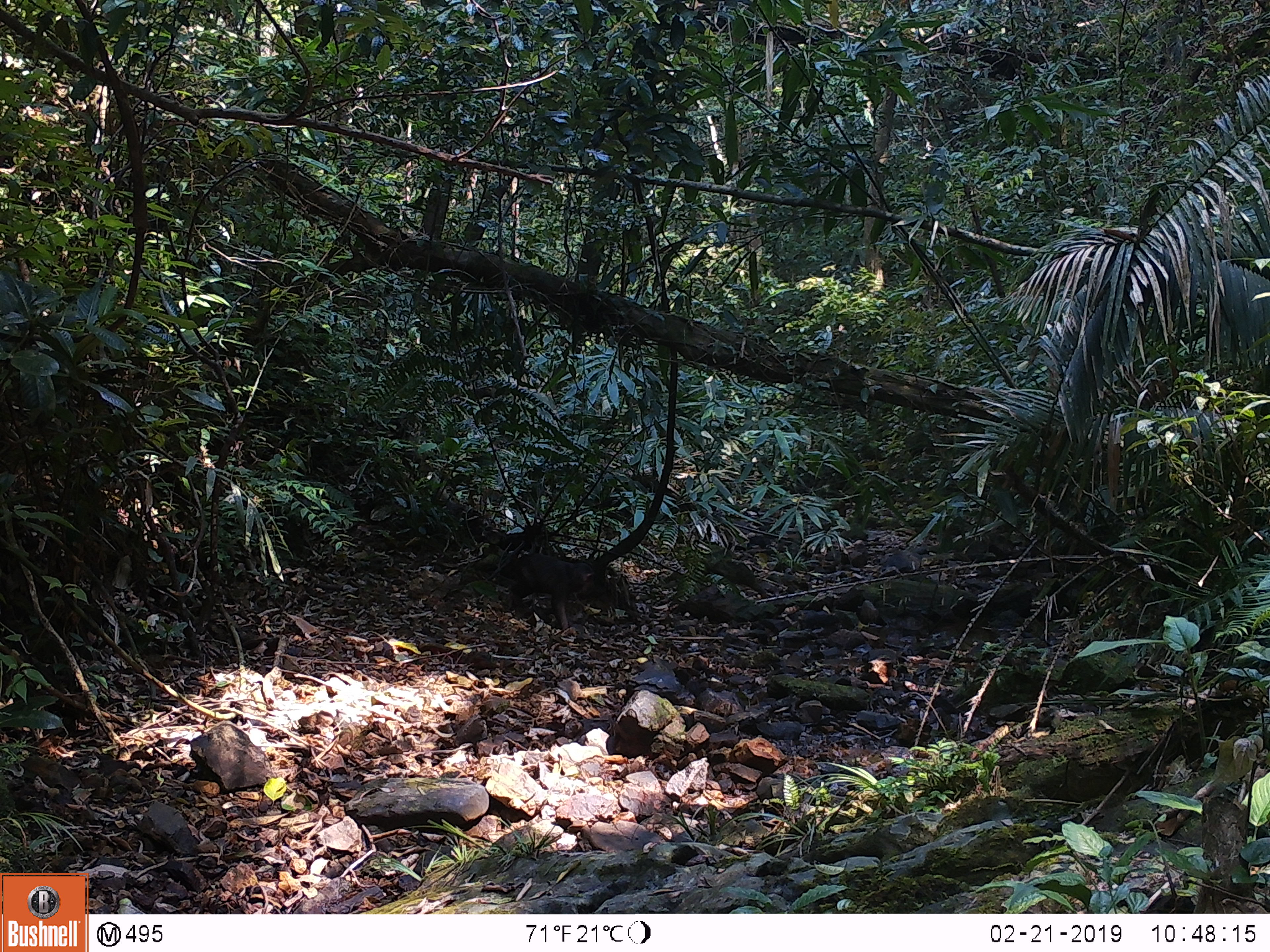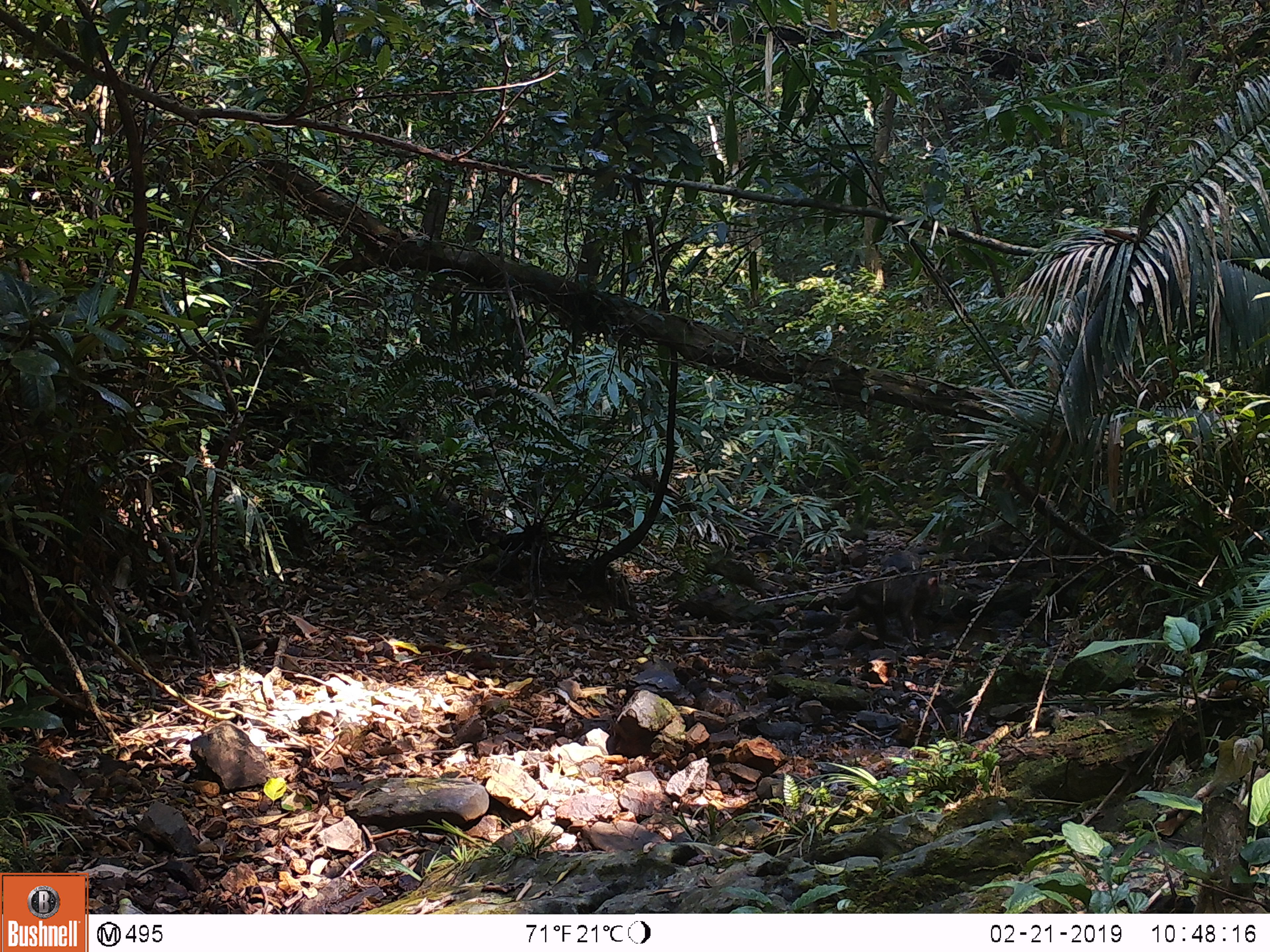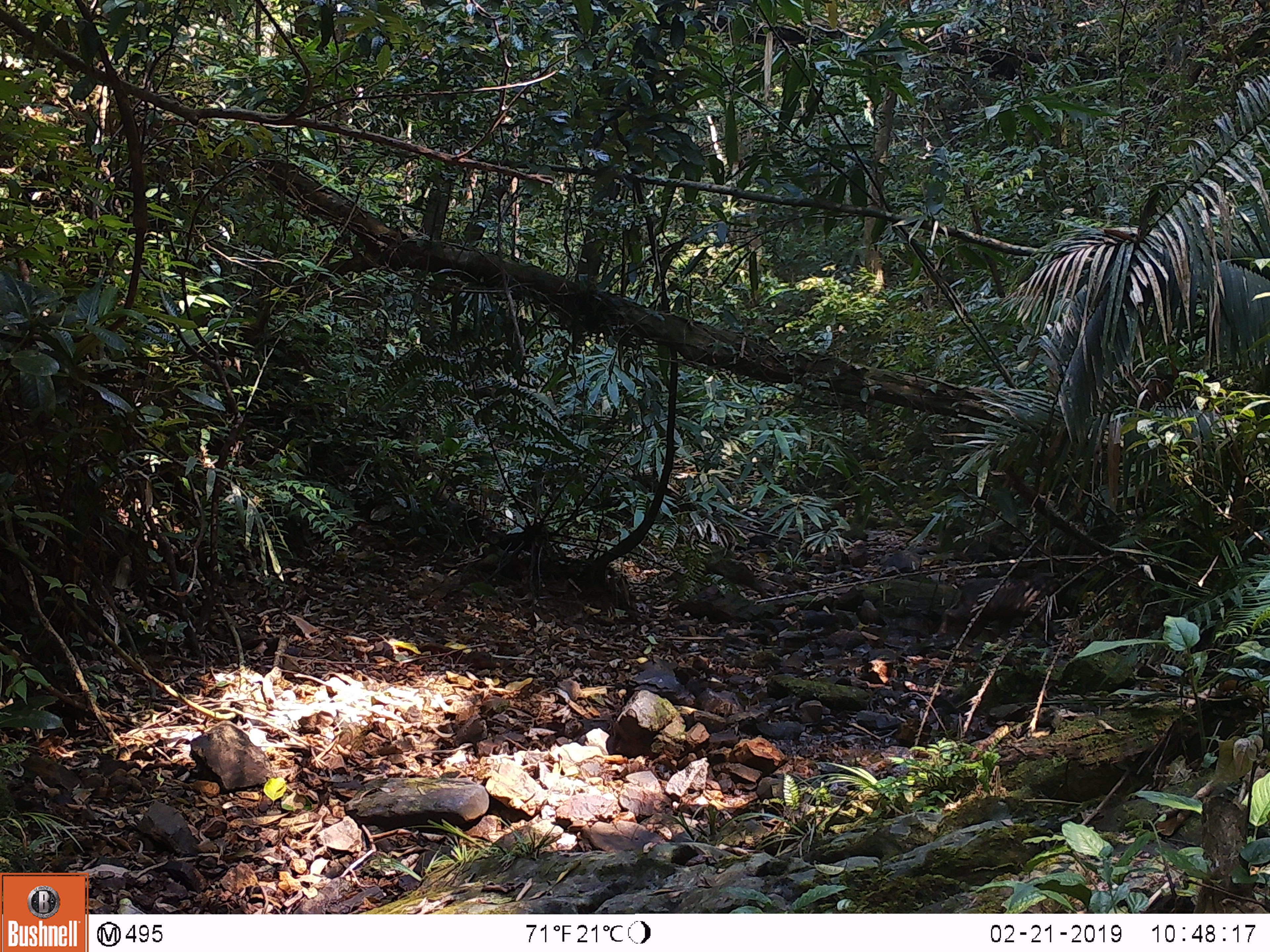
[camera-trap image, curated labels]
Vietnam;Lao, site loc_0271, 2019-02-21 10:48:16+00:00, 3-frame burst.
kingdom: Animalia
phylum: Chordata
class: Mammalia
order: Primates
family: Cercopithecidae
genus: Macaca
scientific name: Macaca arctoides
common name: stump-tailed macaque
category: stump tailed macaque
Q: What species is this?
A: Stump tailed macaque (stump-tailed macaque) (Macaca arctoides).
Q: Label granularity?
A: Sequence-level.